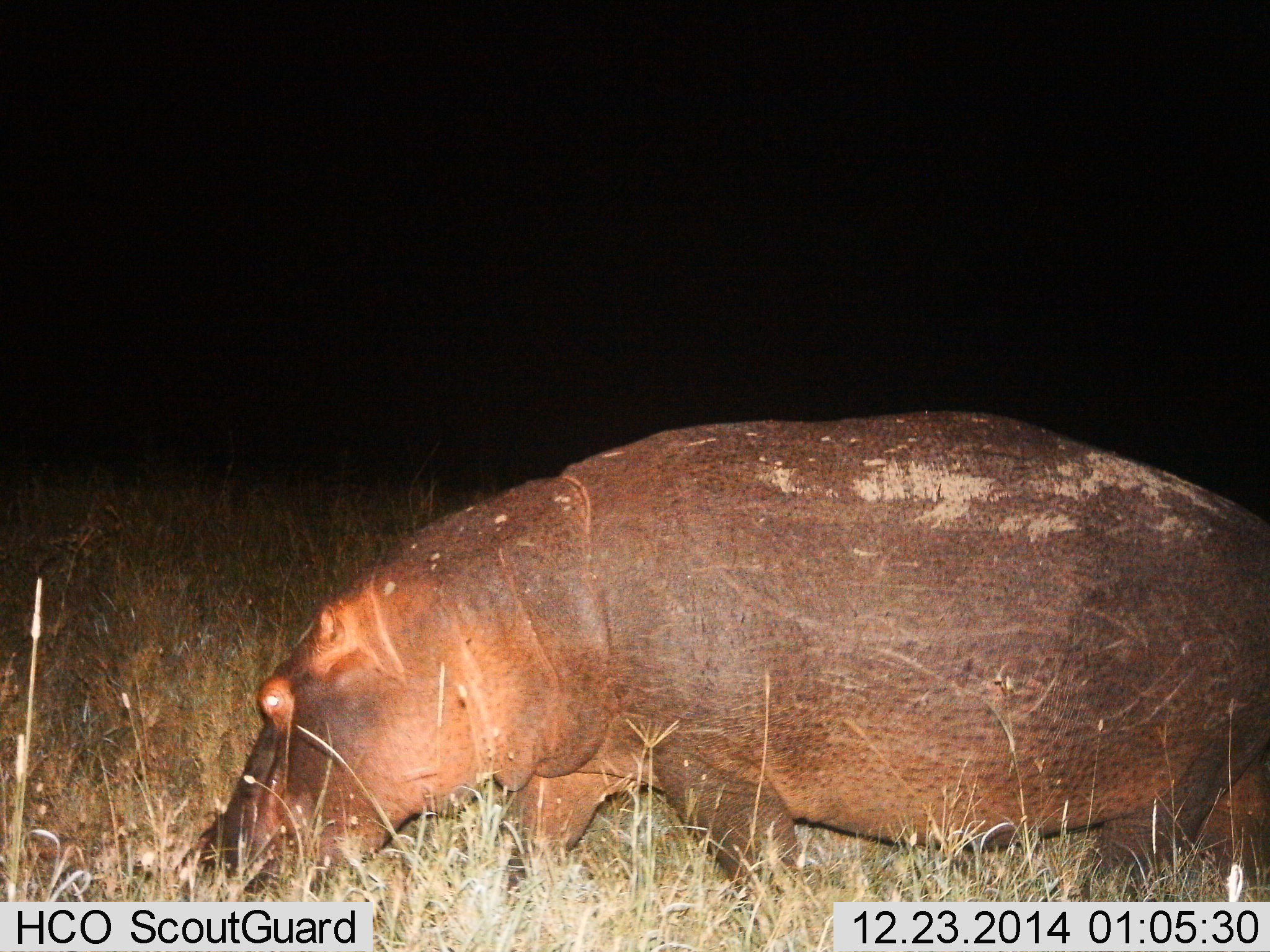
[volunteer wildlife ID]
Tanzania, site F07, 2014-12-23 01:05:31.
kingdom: Animalia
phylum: Chordata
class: Mammalia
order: Artiodactyla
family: Hippopotamidae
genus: Hippopotamus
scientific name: Hippopotamus amphibius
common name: hippopotamus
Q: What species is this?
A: Hippopotamus (Hippopotamus amphibius).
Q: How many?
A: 1.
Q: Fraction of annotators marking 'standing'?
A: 30%.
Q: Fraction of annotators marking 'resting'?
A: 0%.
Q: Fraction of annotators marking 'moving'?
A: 20%.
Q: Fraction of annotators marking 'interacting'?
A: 0%.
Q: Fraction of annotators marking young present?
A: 0%.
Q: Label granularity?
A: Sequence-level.